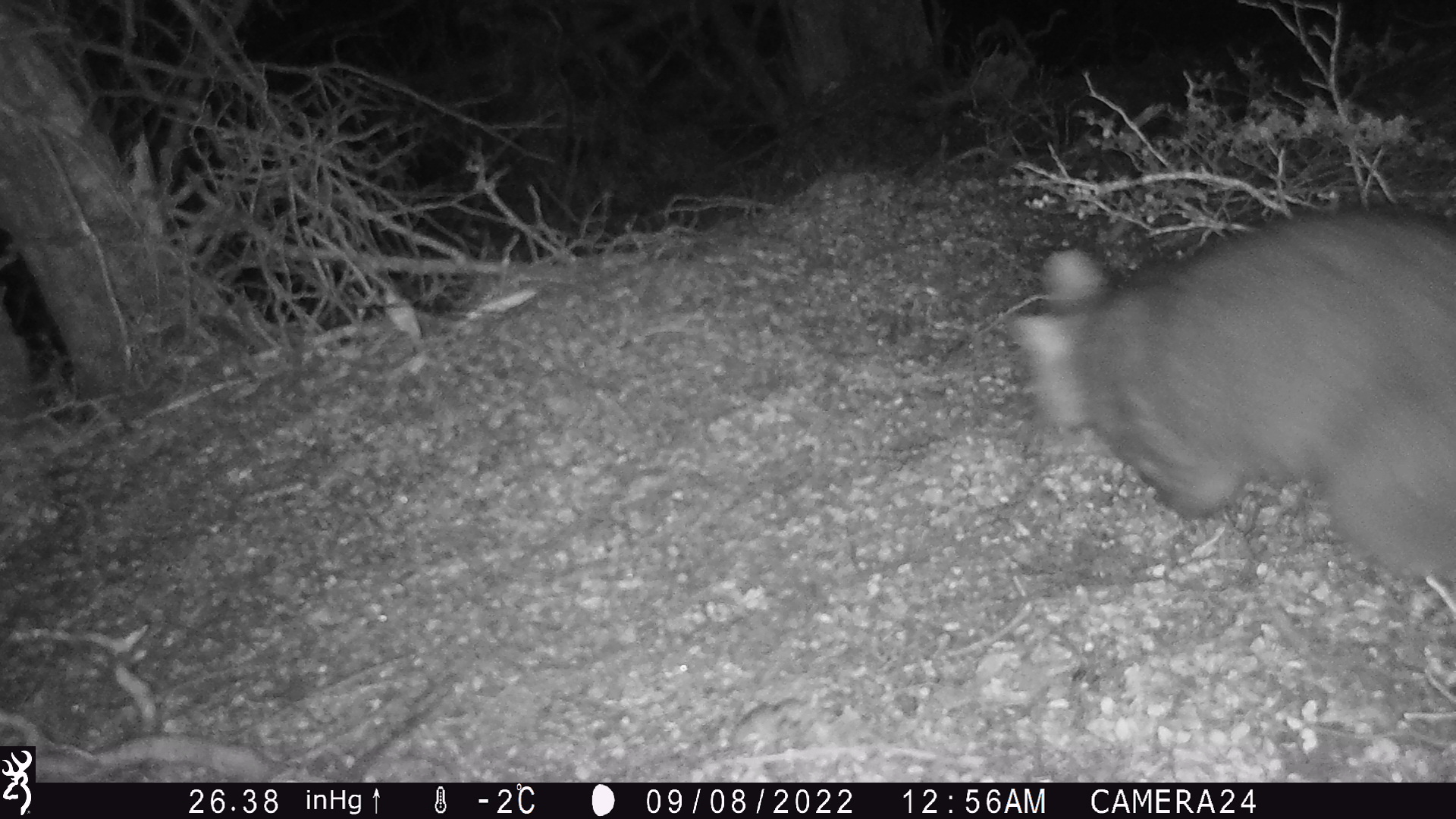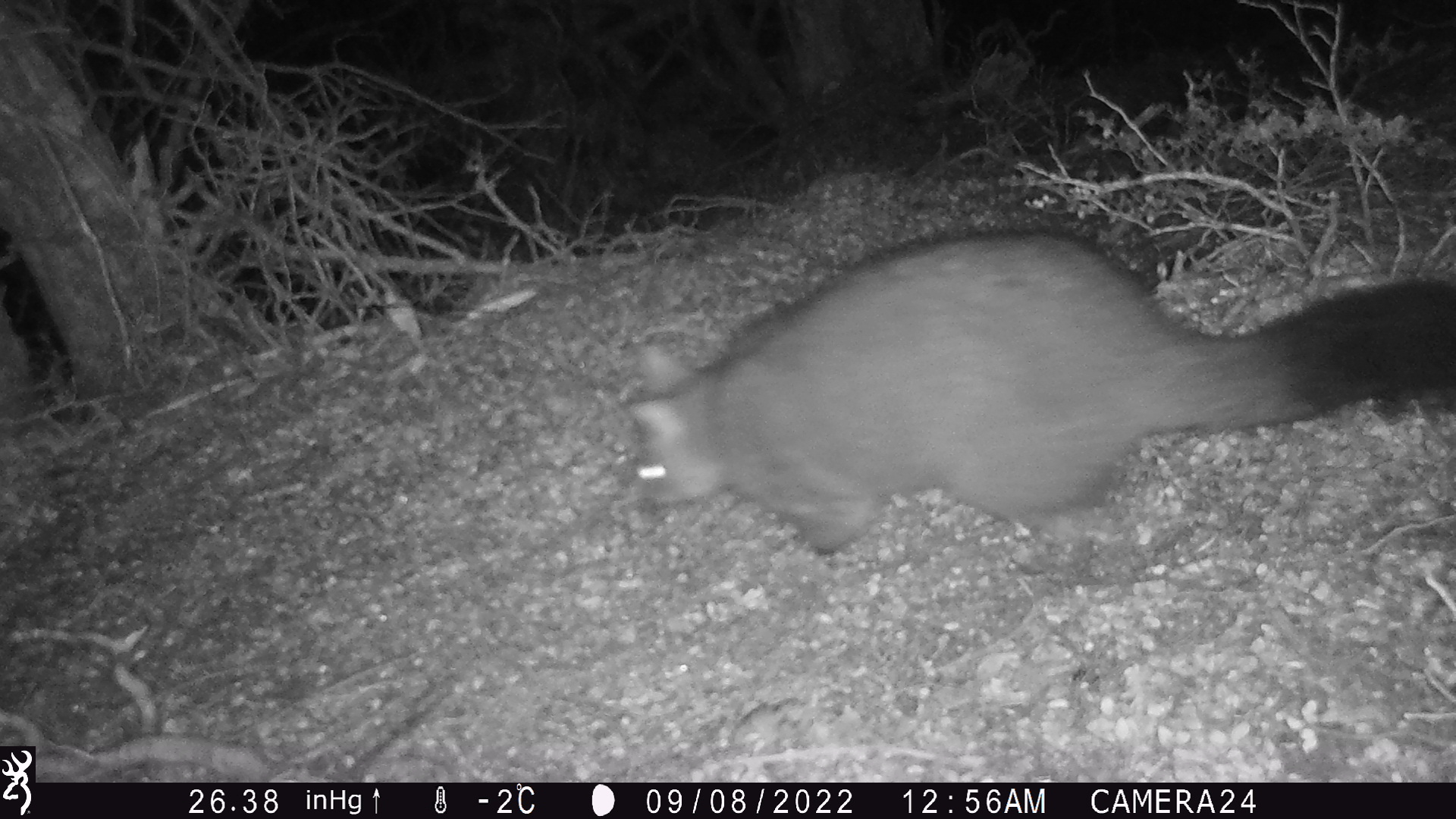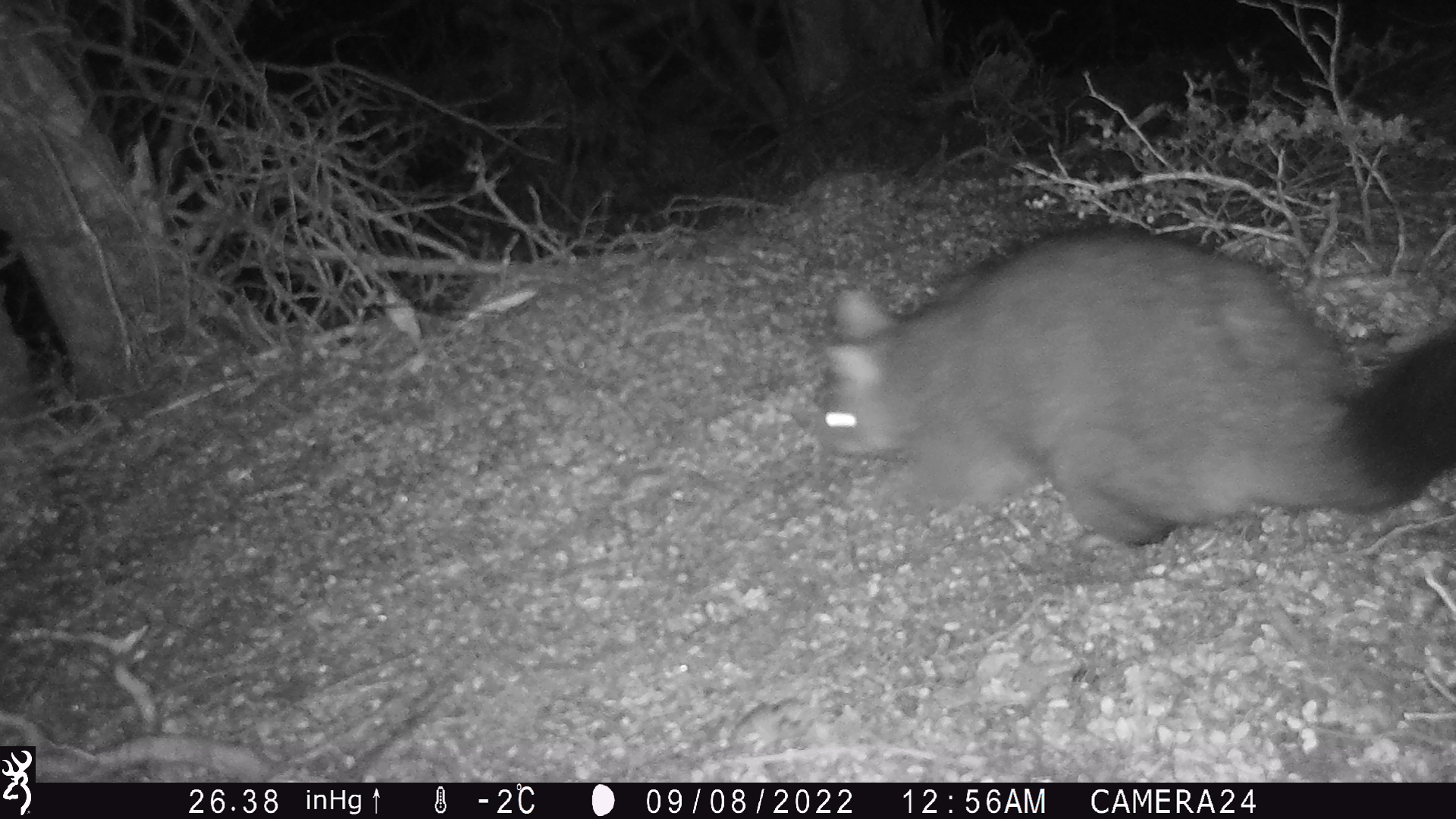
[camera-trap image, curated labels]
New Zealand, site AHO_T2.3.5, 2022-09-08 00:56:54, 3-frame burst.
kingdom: Animalia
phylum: Chordata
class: Mammalia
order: Diprotodontia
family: Phalangeridae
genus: Trichosurus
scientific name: Trichosurus vulpecula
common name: common brushtail possum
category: possum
Possum (common brushtail possum) (Trichosurus vulpecula).